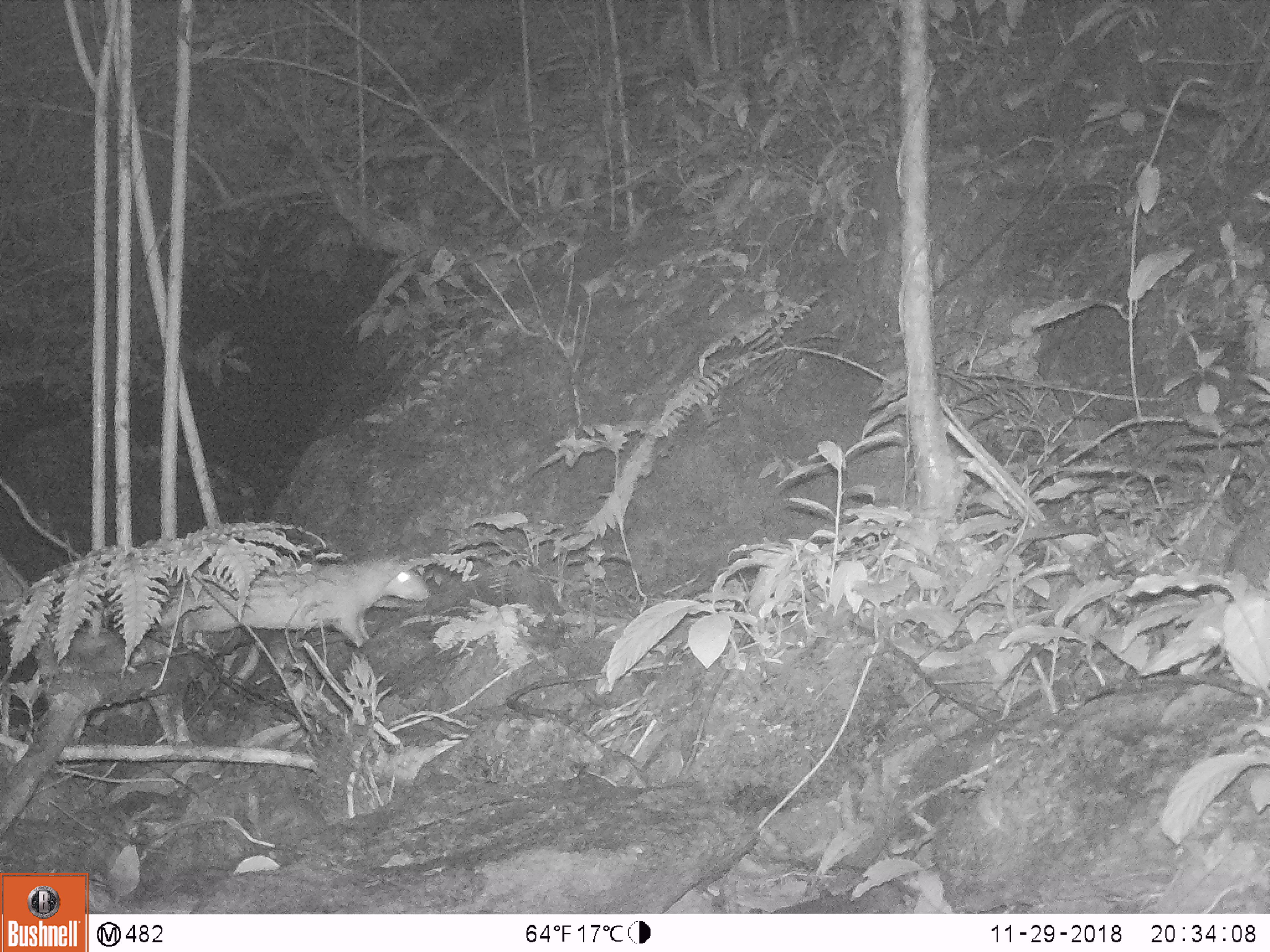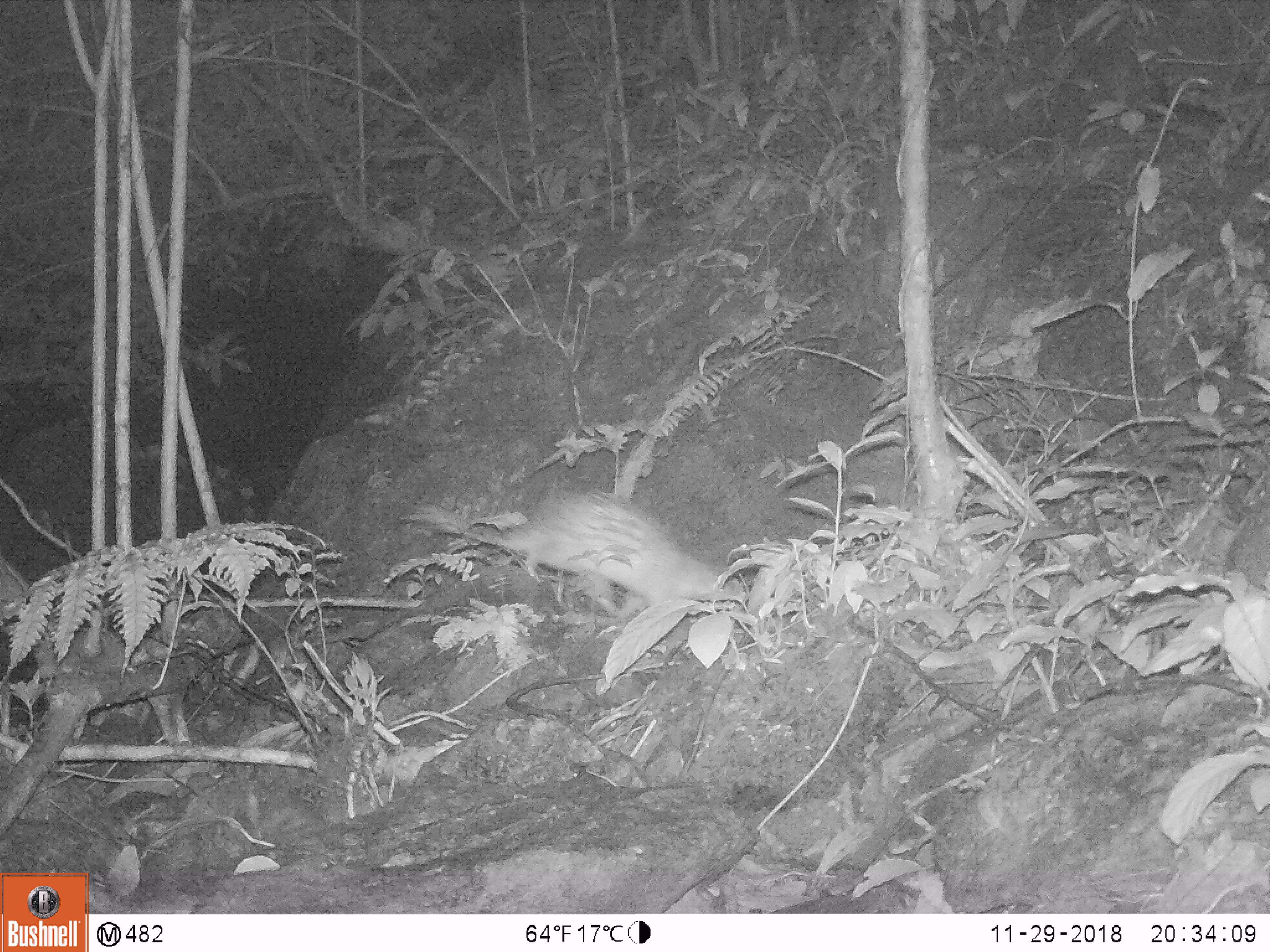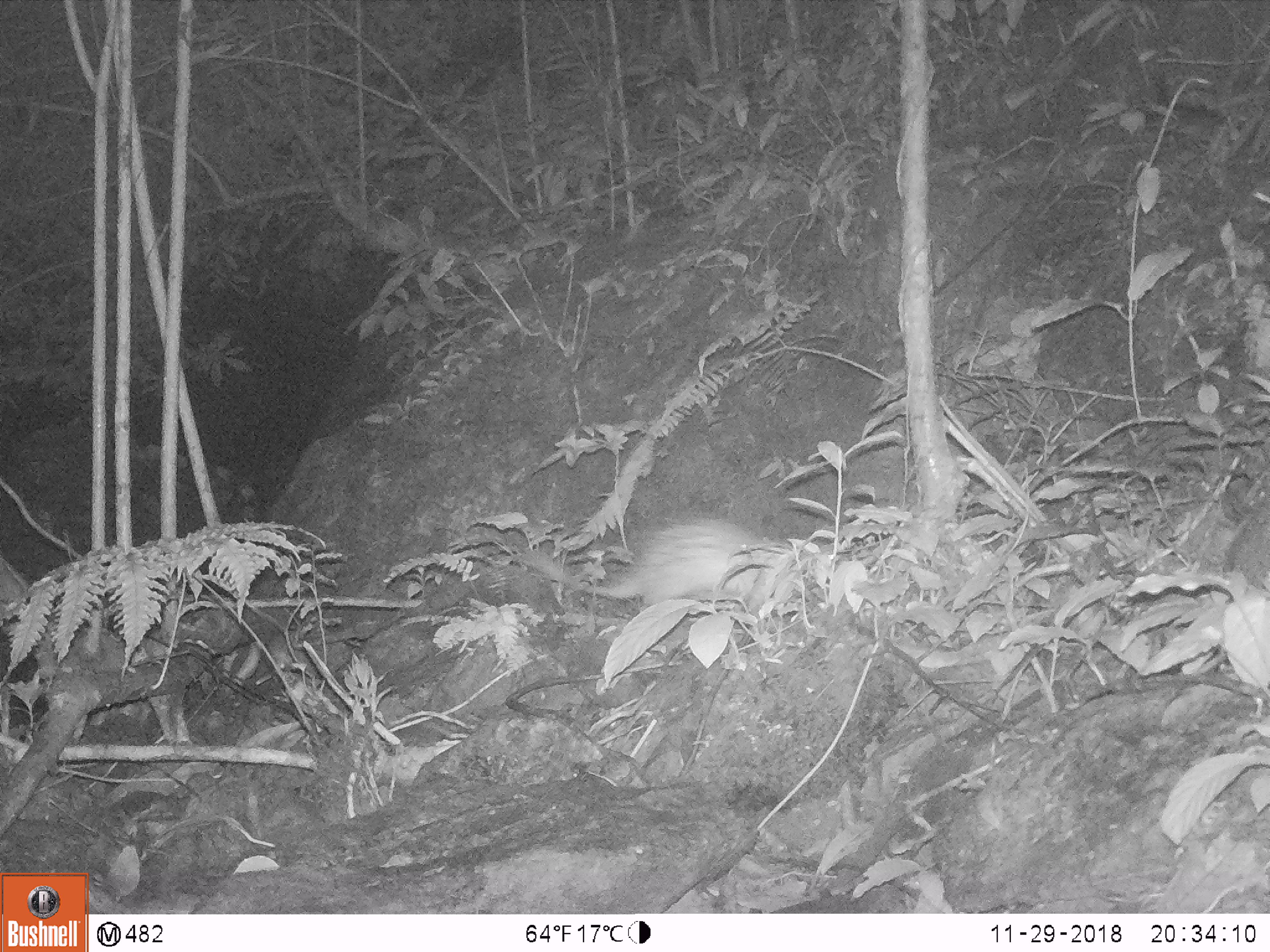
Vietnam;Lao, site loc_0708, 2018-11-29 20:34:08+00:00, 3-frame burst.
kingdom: Animalia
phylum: Chordata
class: Mammalia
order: Rodentia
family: Hystricidae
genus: Atherurus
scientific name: Atherurus macrourus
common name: asiatic brush-tailed porcupine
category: asiatic brush tailed porcupine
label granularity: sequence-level